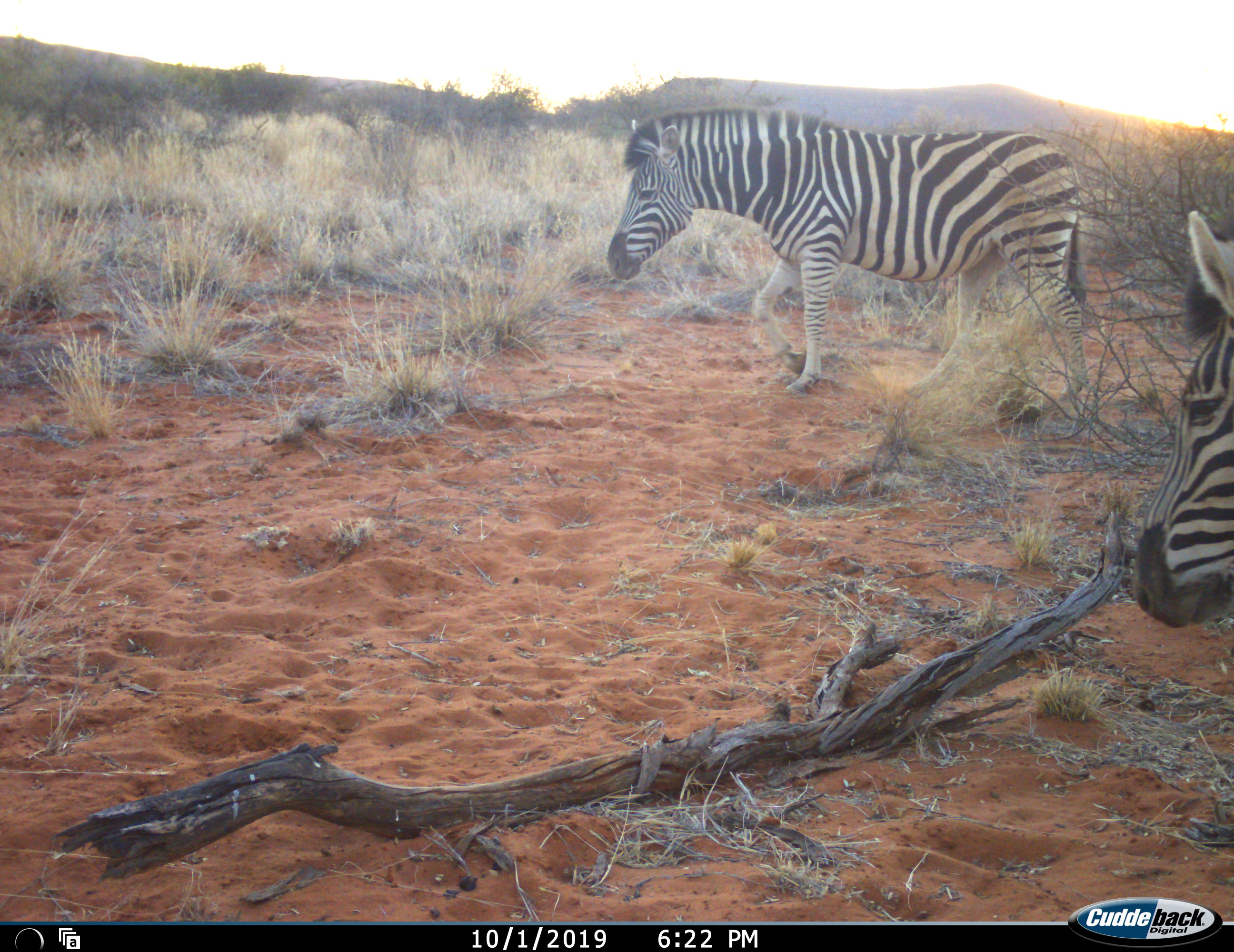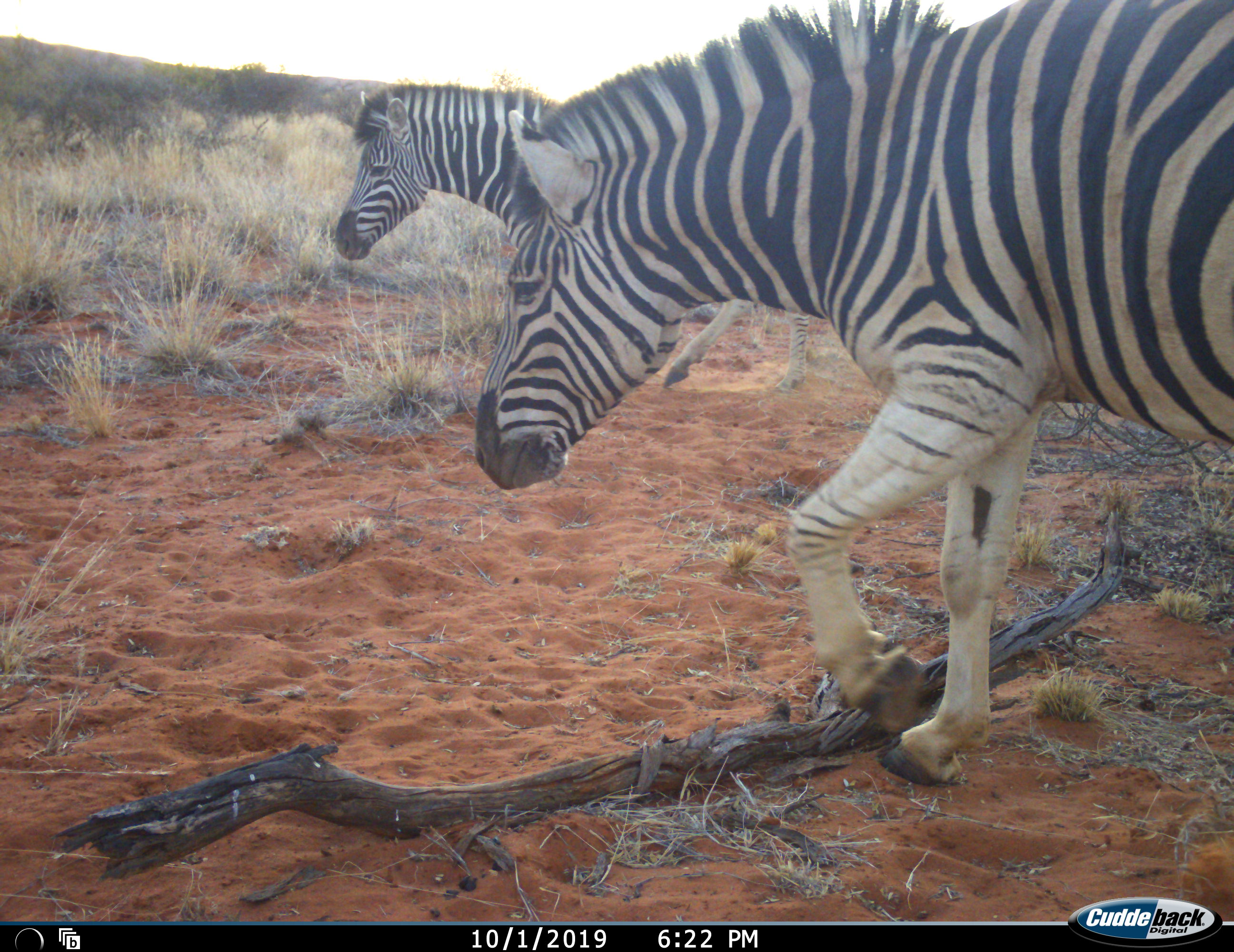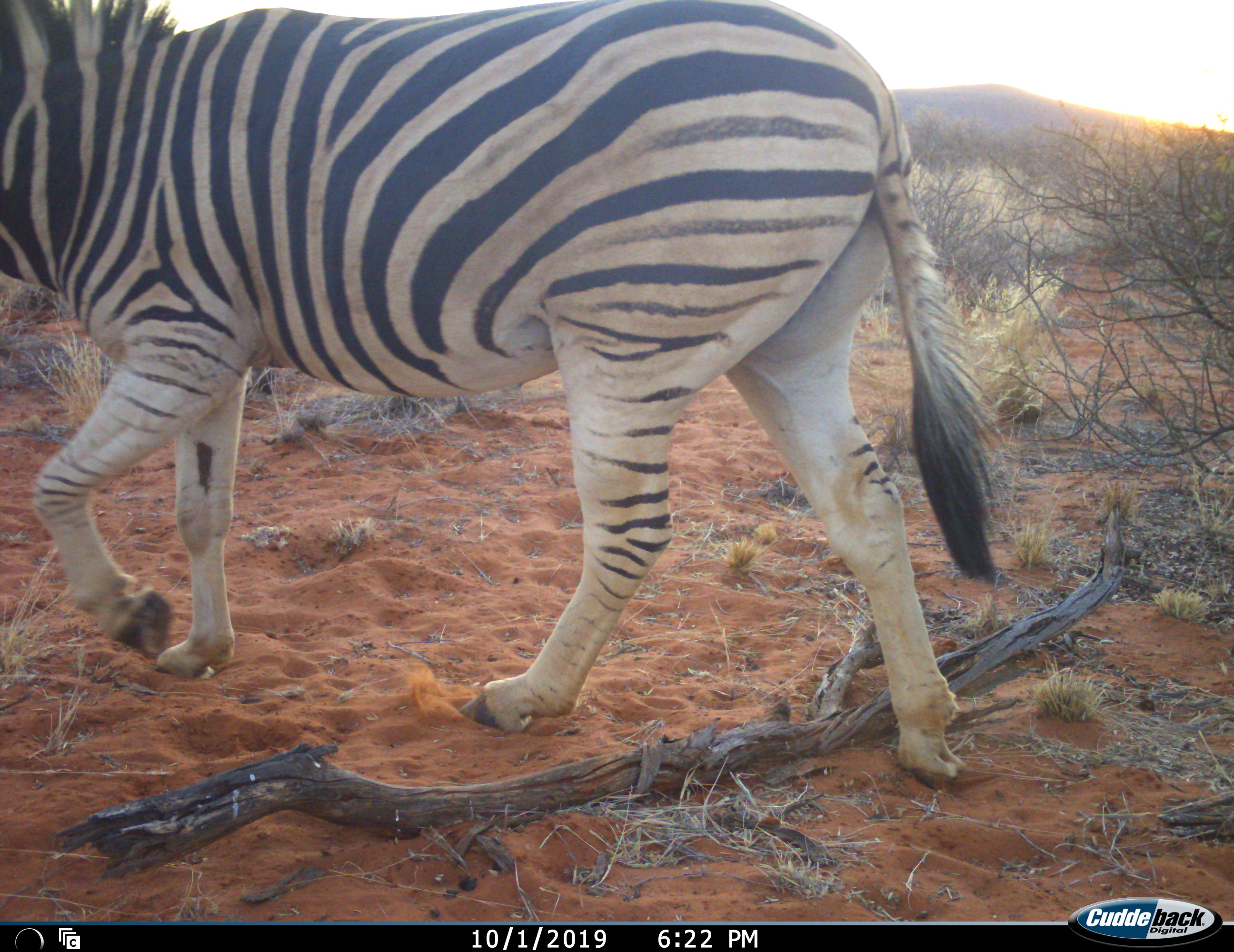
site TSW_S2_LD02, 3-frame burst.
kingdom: Animalia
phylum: Chordata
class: Mammalia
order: Perissodactyla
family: Equidae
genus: Equus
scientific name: Equus quagga burchellii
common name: burchell's zebra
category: zebraburchells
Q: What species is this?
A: Zebraburchells (burchell's zebra) (Equus quagga burchellii).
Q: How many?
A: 2.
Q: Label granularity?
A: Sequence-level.